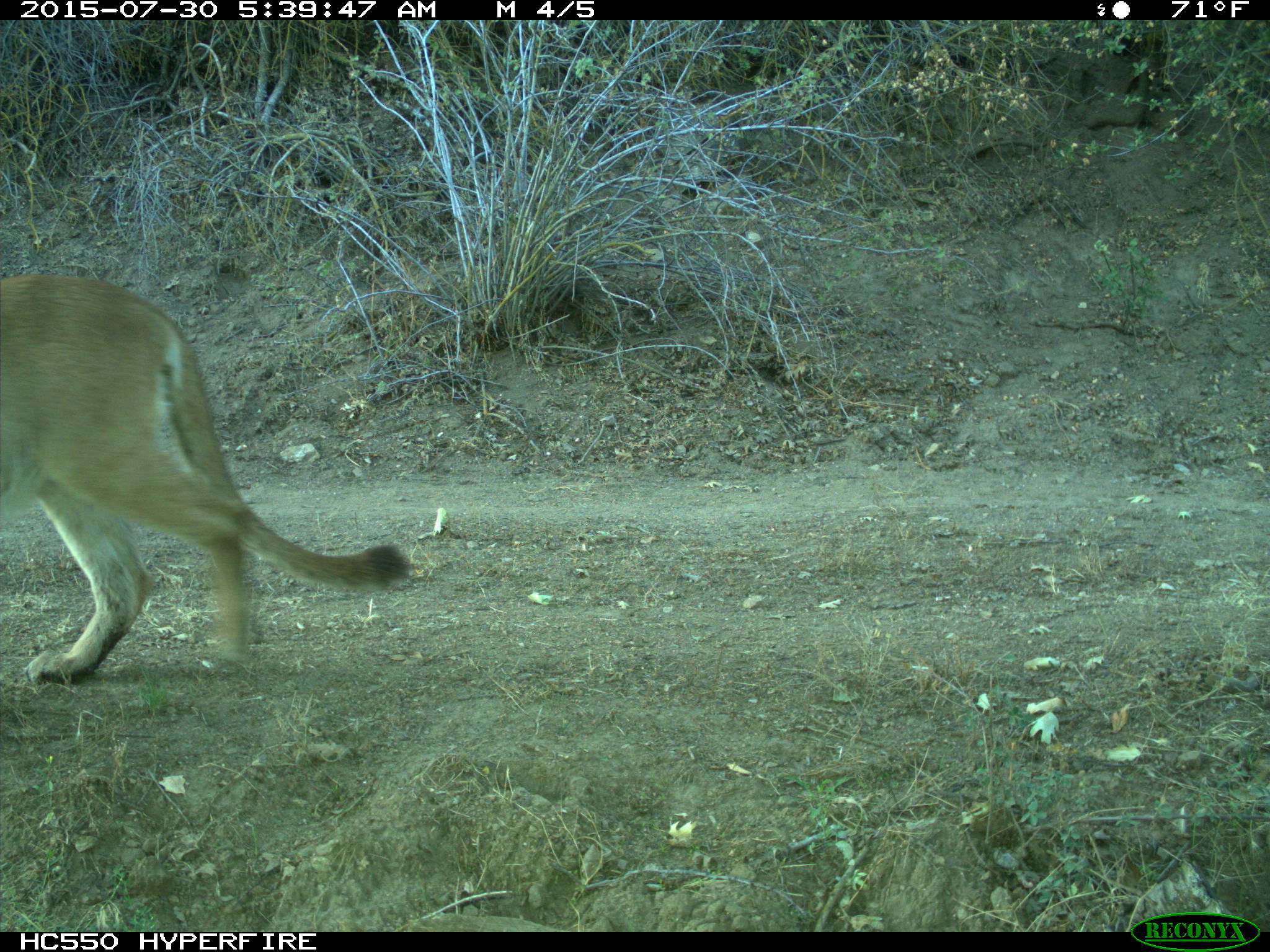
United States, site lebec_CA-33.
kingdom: Animalia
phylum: Chordata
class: Mammalia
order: Carnivora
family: Felidae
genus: Puma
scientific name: Puma concolor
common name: mountain lion